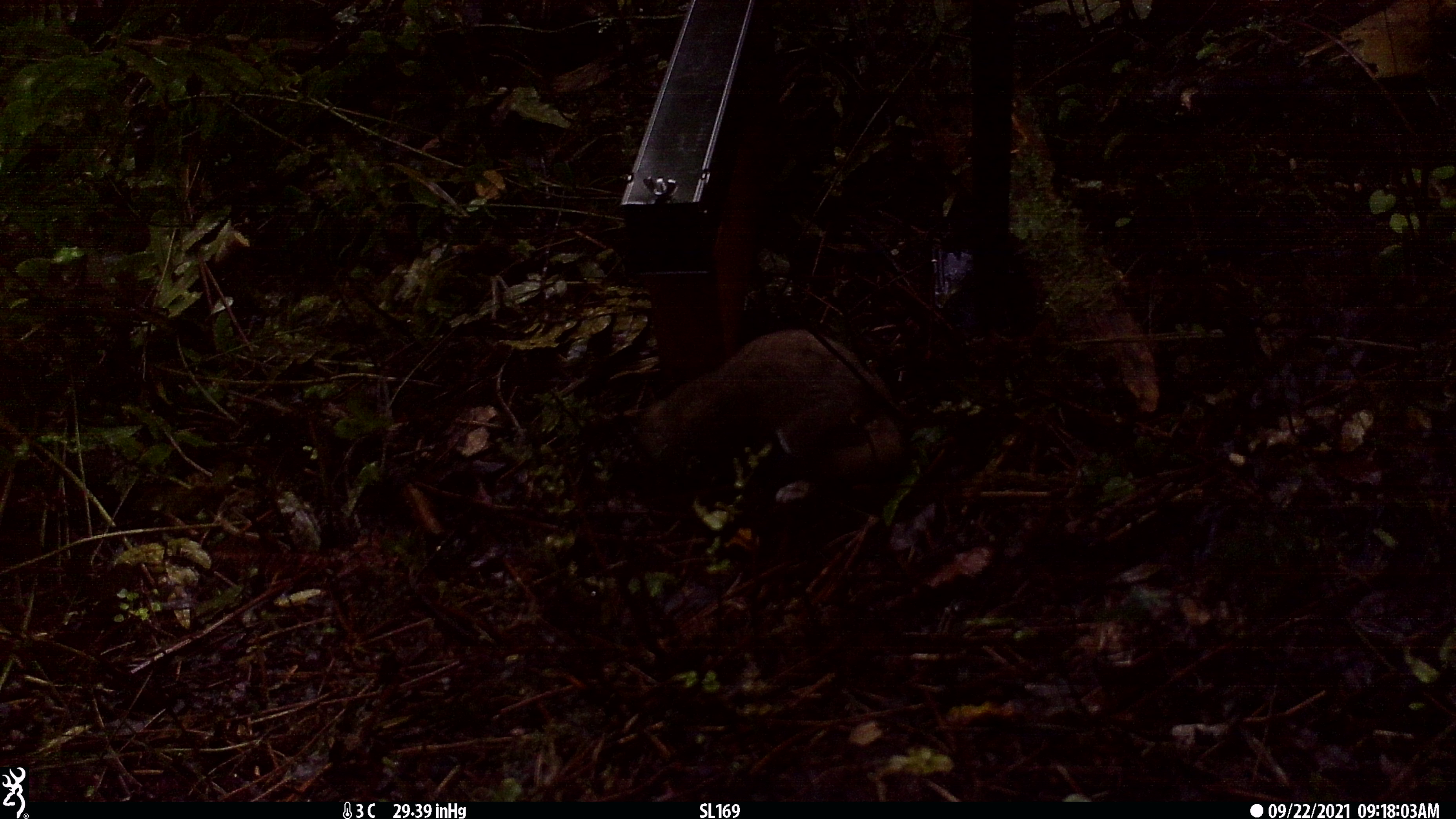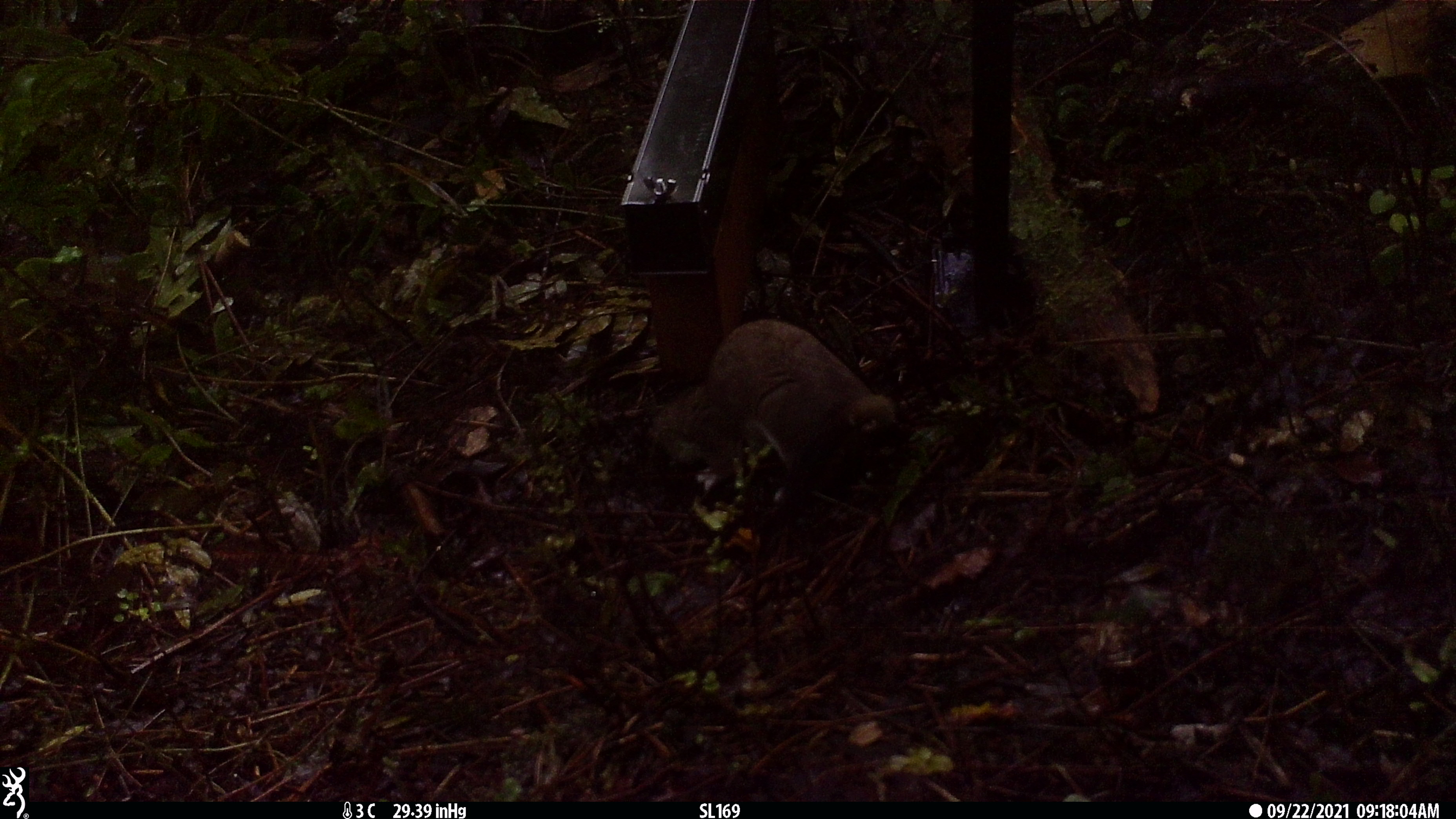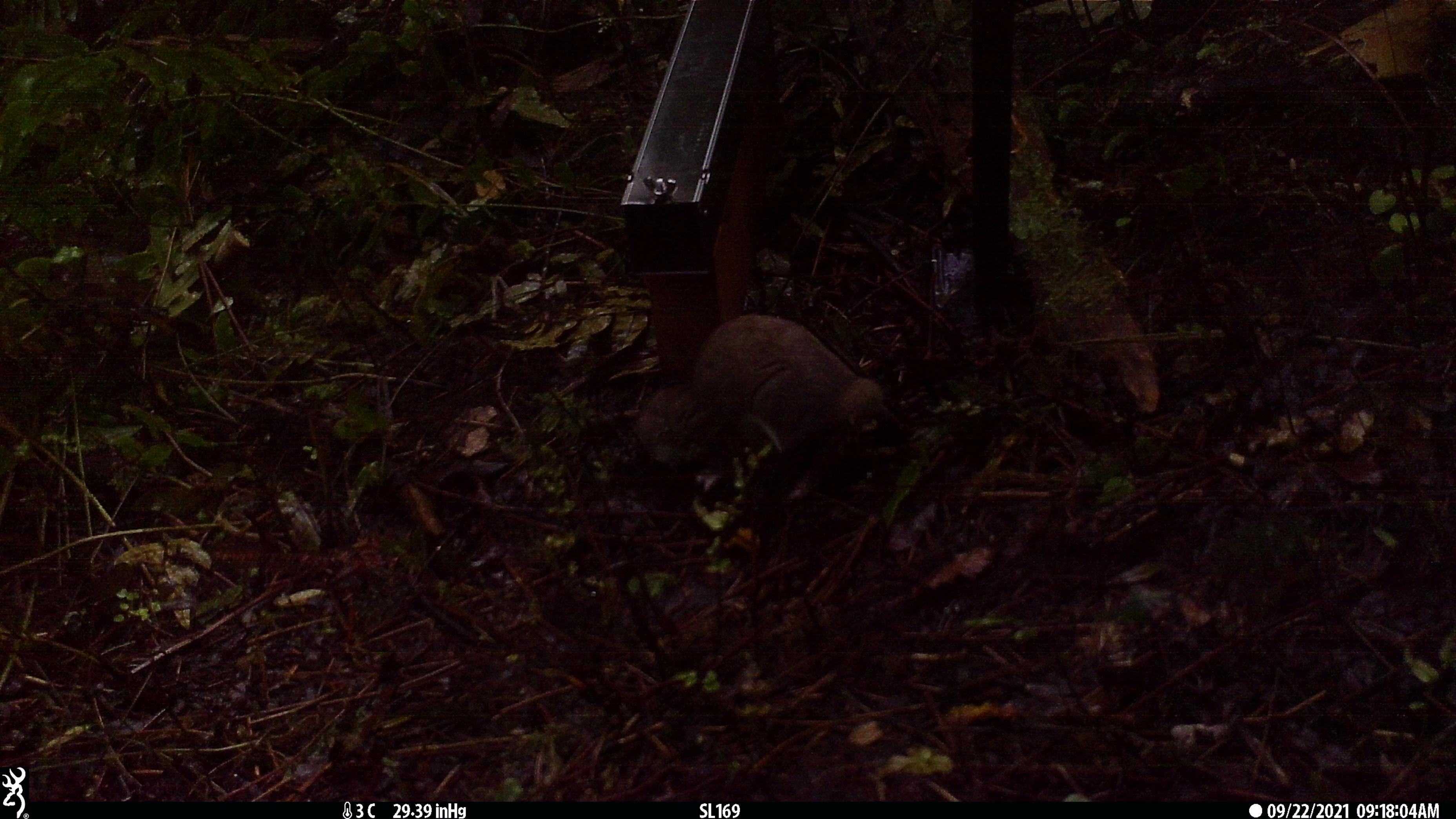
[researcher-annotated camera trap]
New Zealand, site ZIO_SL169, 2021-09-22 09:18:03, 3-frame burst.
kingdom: Animalia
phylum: Chordata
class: Mammalia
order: Carnivora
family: Mustelidae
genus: Mustela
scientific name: Mustela erminea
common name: stoat